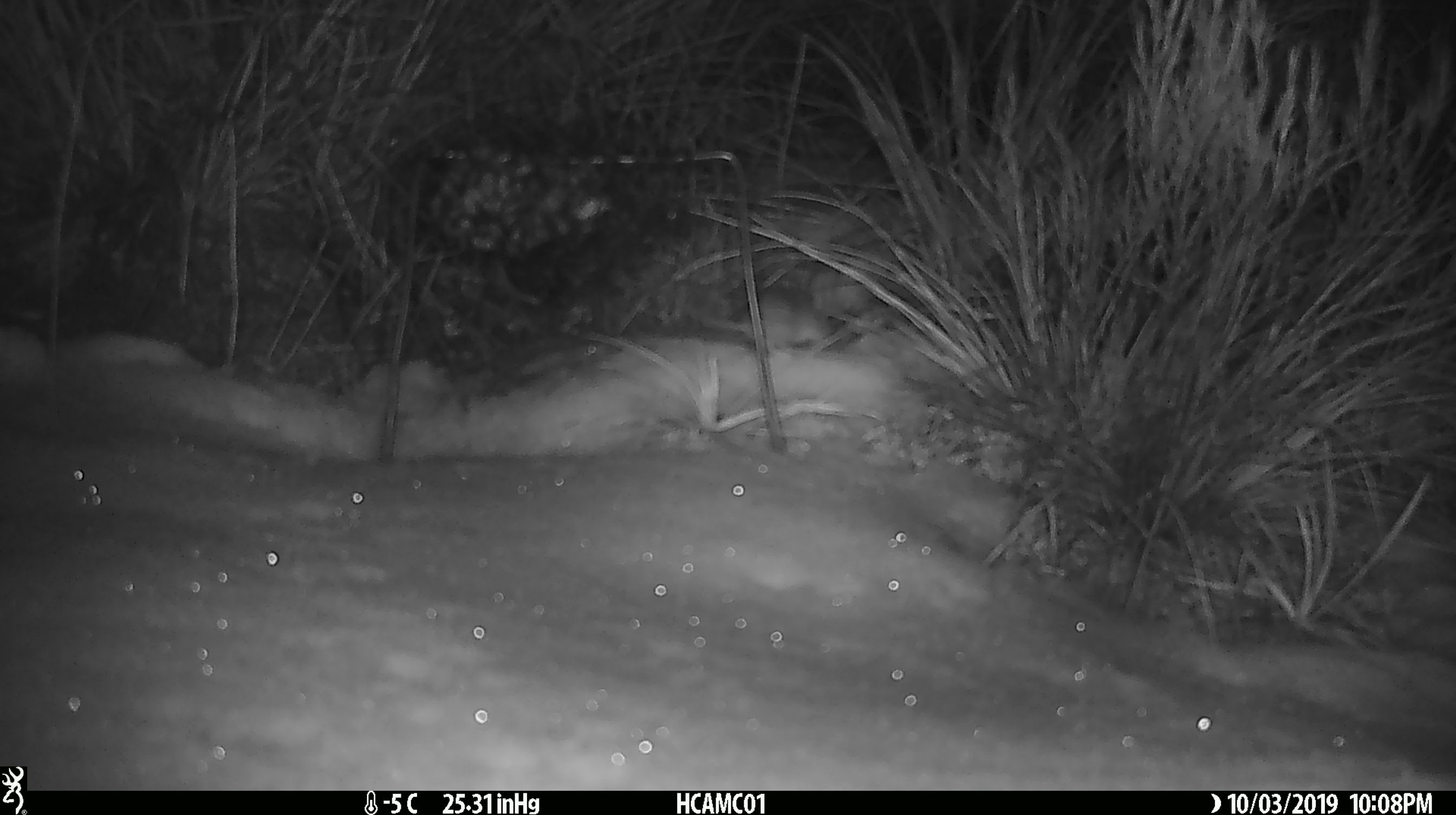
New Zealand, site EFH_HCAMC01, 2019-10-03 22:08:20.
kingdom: Animalia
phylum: Chordata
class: Mammalia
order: Rodentia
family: Muridae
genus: Mus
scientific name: Mus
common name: mouse